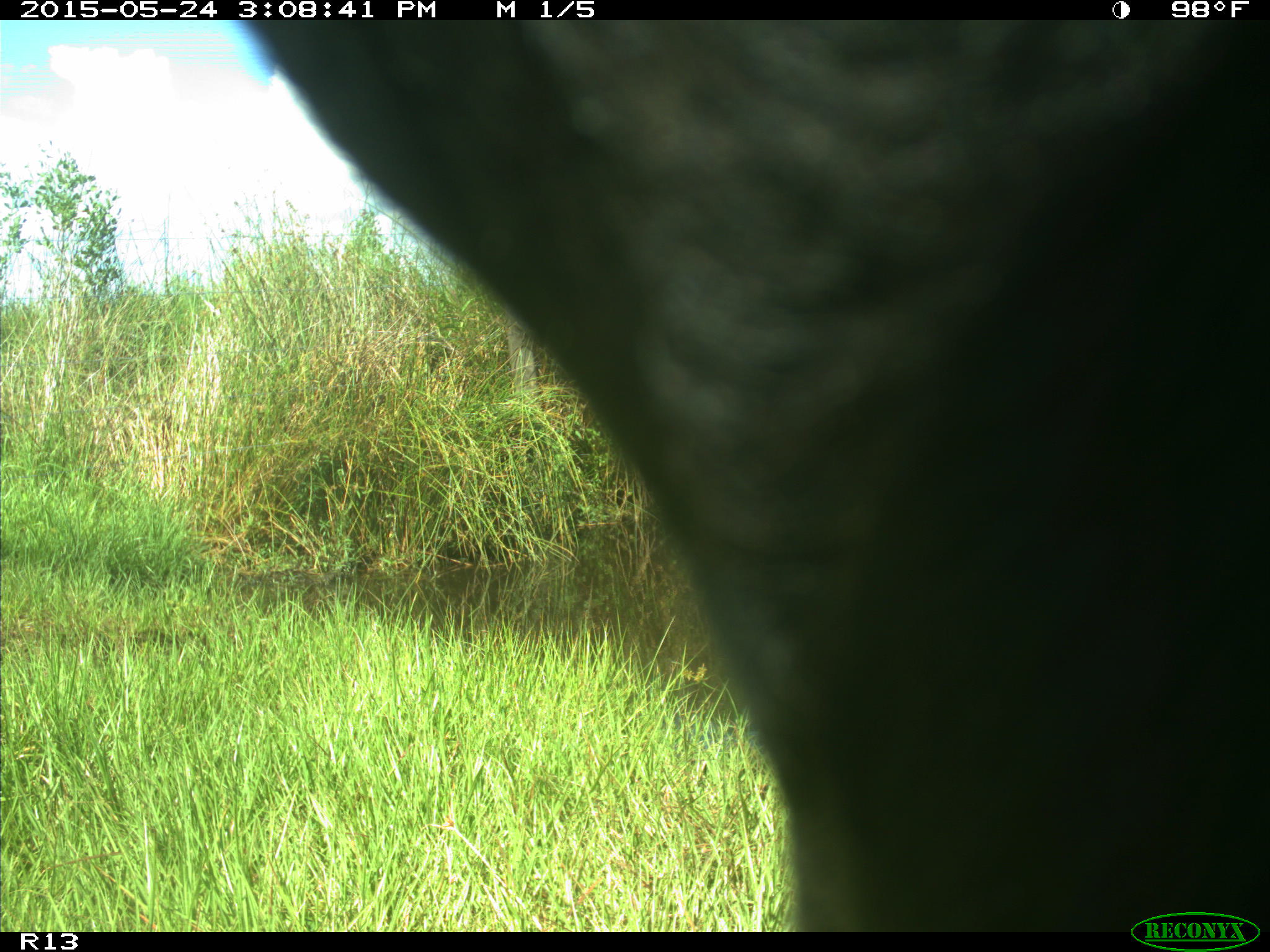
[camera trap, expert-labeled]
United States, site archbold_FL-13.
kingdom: Animalia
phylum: Chordata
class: Mammalia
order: Artiodactyla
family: Bovidae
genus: Bos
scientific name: Bos taurus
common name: domestic cow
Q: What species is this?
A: Bos taurus (domestic cow).